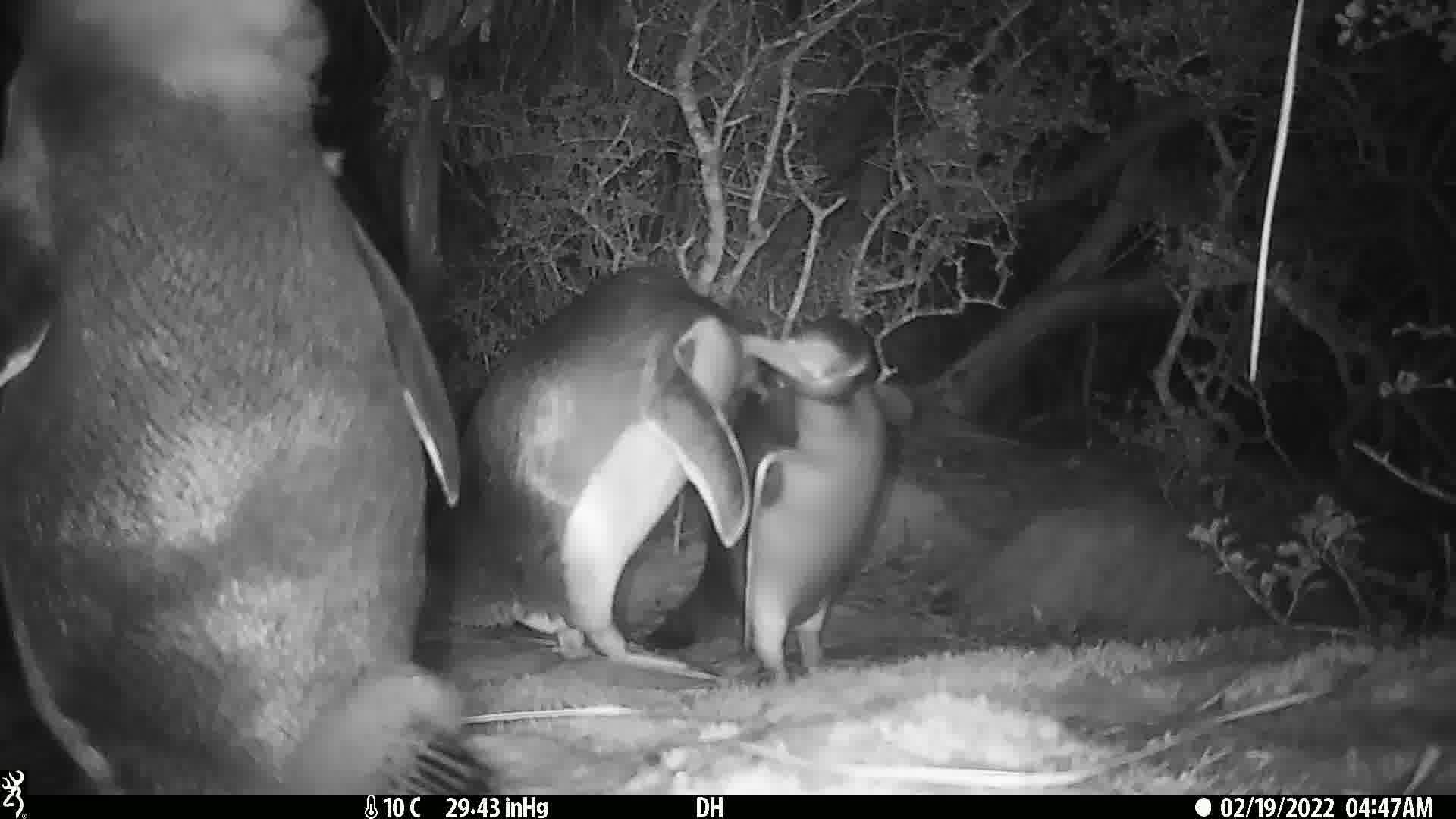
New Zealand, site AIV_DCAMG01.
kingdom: Animalia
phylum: Chordata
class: Aves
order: Sphenisciformes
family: Spheniscidae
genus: Megadyptes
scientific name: Megadyptes antipodes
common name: yellow-eyed penguin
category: yellow eyed penguin